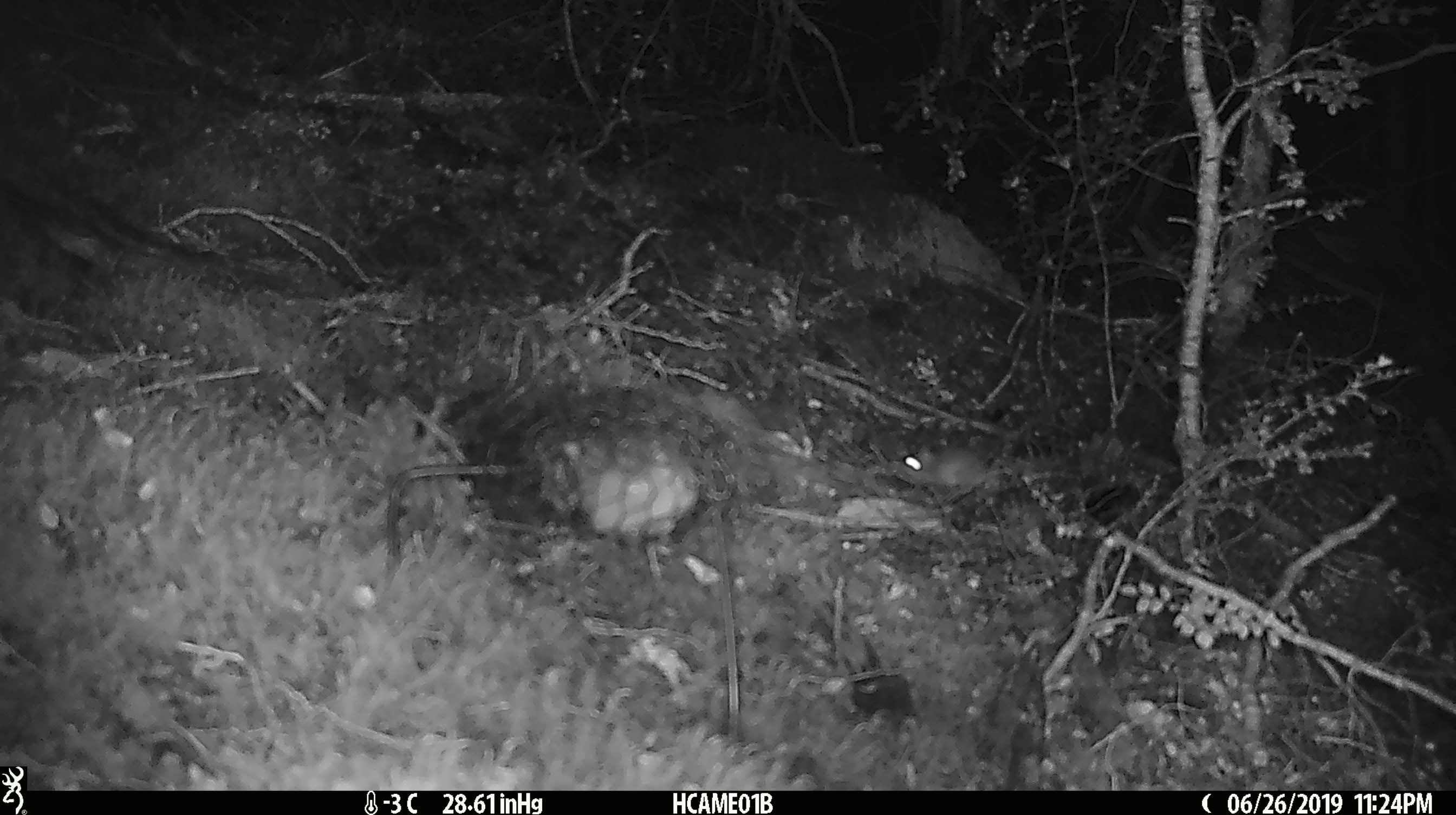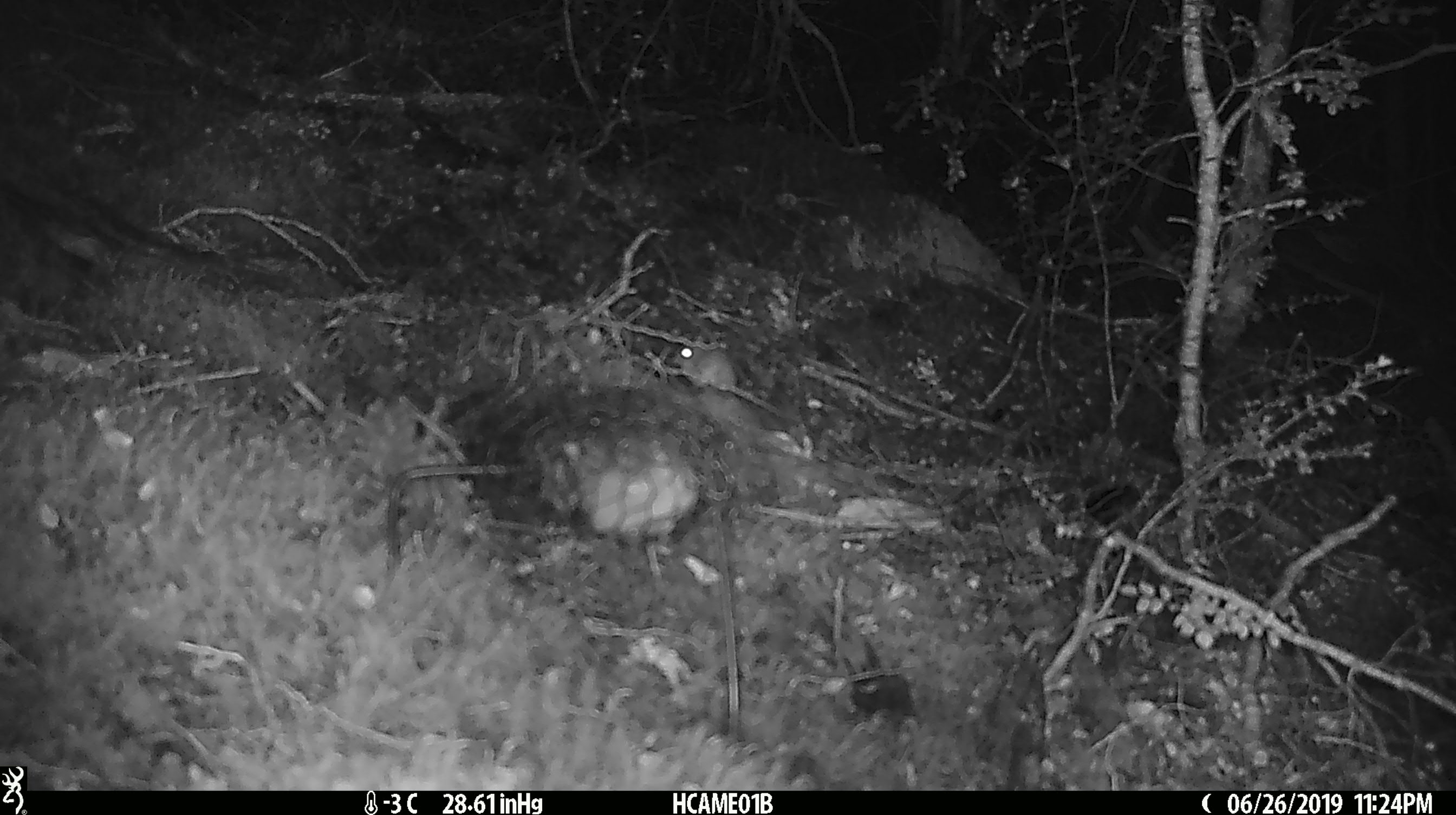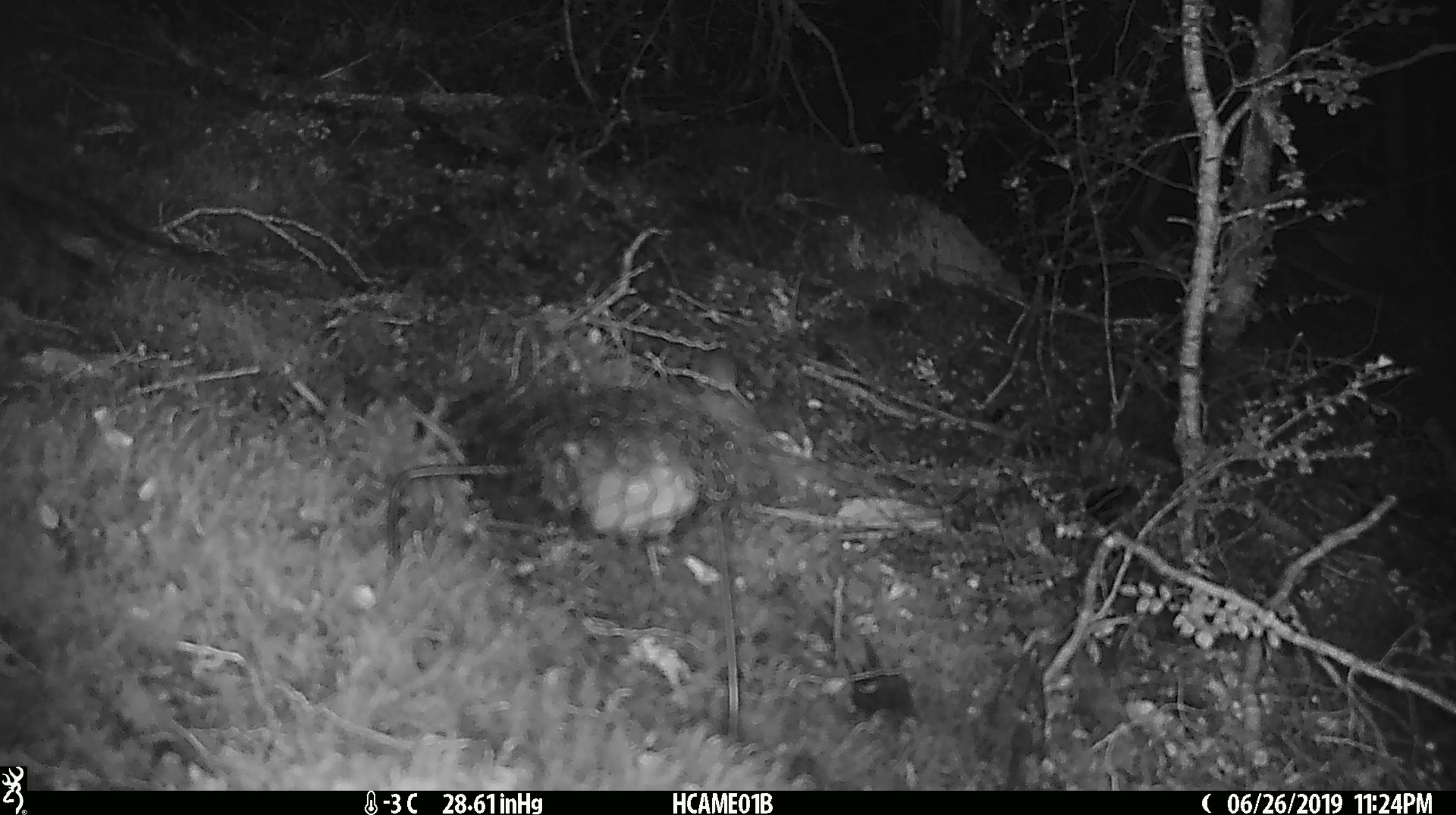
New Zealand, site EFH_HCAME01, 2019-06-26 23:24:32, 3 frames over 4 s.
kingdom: Animalia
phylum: Chordata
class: Mammalia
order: Rodentia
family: Muridae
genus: Mus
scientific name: Mus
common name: mouse